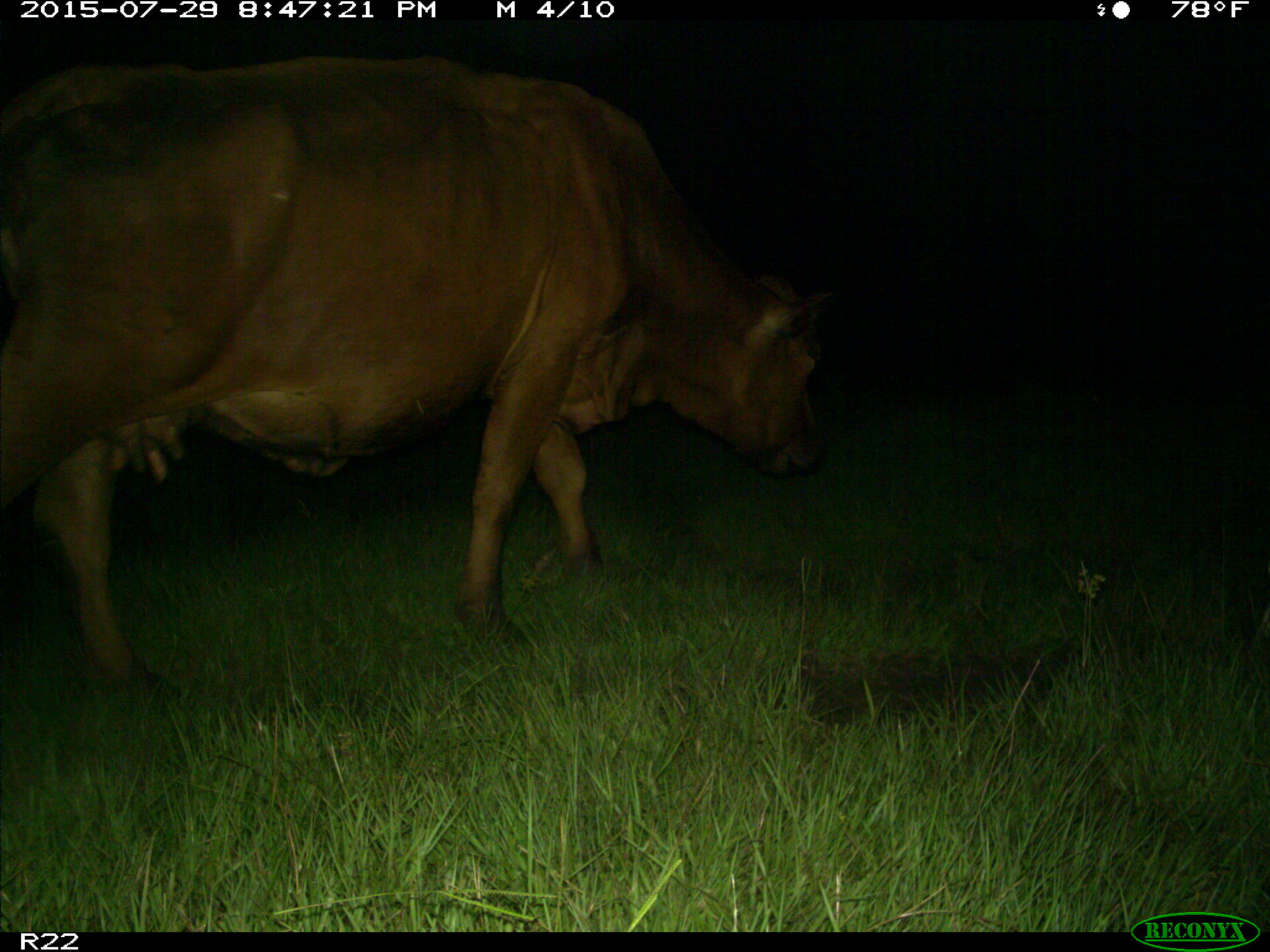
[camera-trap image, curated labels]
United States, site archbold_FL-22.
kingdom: Animalia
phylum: Chordata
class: Mammalia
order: Artiodactyla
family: Bovidae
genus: Bos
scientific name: Bos taurus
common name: domestic cow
Bos taurus (domestic cow).